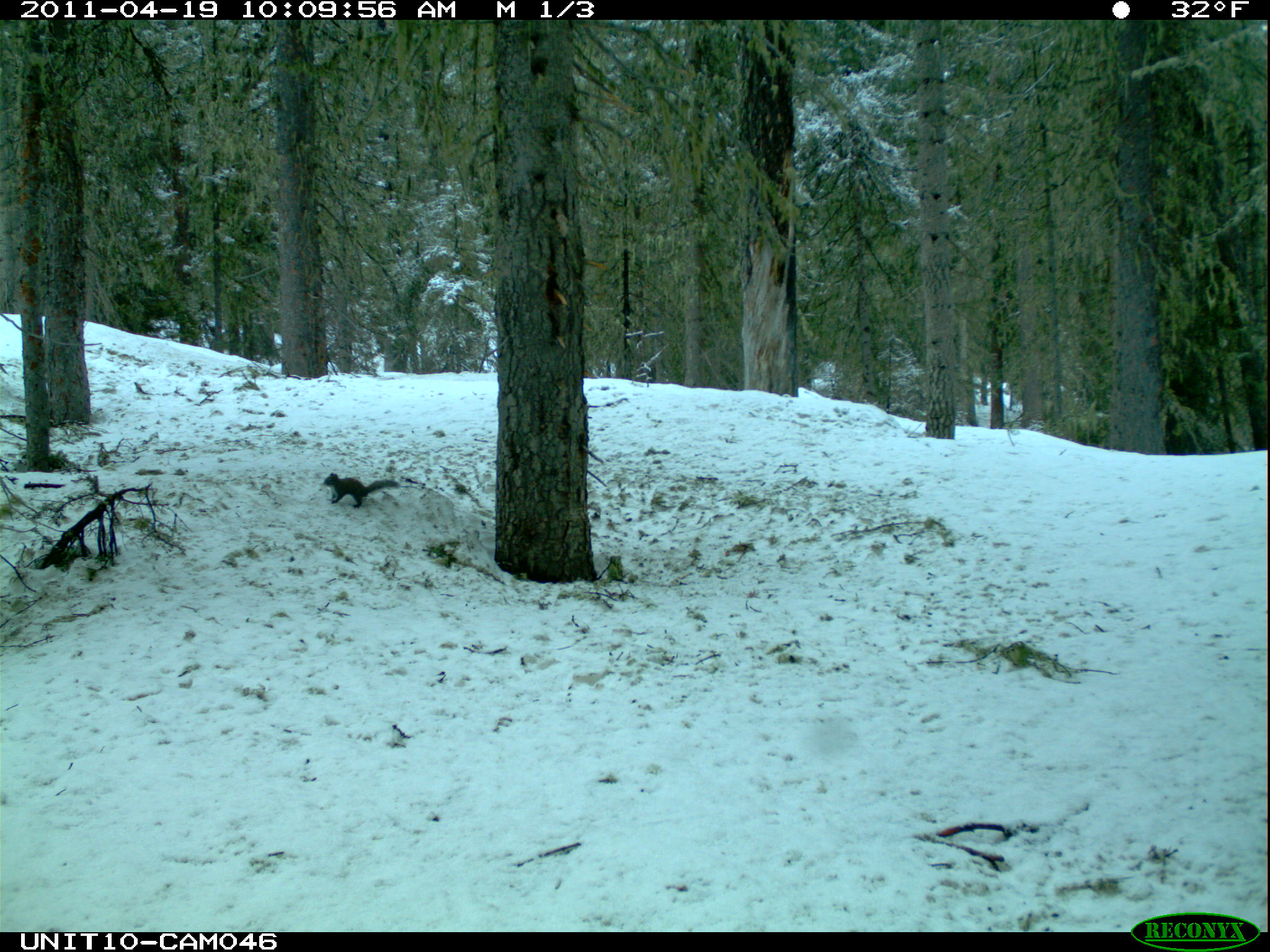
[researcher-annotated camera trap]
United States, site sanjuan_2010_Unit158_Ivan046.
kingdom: Animalia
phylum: Chordata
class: Mammalia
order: Rodentia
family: Sciuridae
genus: Tamiasciurus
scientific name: Tamiasciurus hudsonicus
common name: american red squirrel